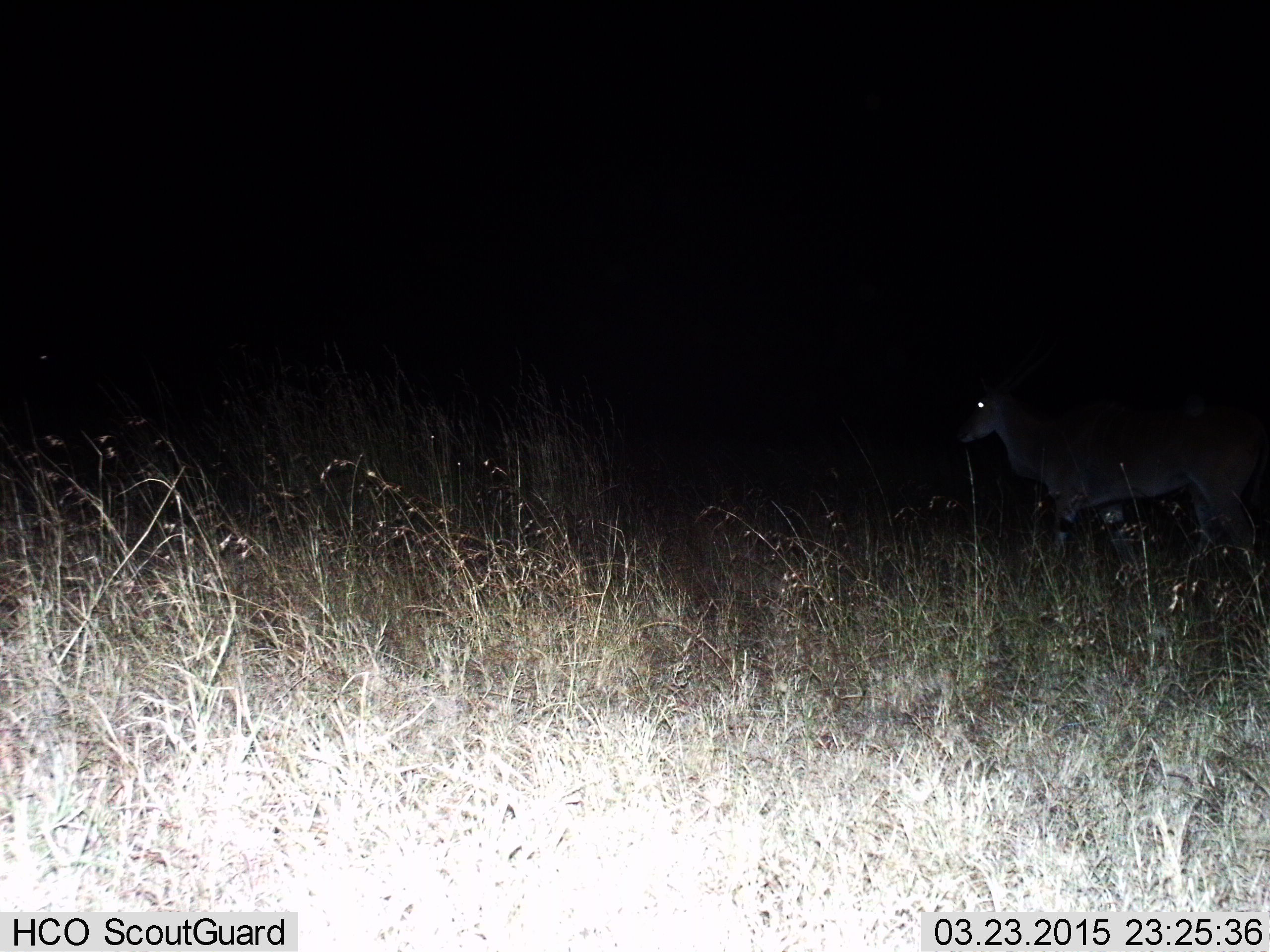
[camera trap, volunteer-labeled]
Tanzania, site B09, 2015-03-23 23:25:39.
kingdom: Animalia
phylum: Chordata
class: Mammalia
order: Artiodactyla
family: Bovidae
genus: Tragelaphus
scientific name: Tragelaphus oryx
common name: eland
Eland (Tragelaphus oryx), count 1. Behavior (volunteer vote fractions): standing 56%, resting 0%, moving 44%, interacting 0%. Young present (vote fraction): 0%. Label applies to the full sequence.